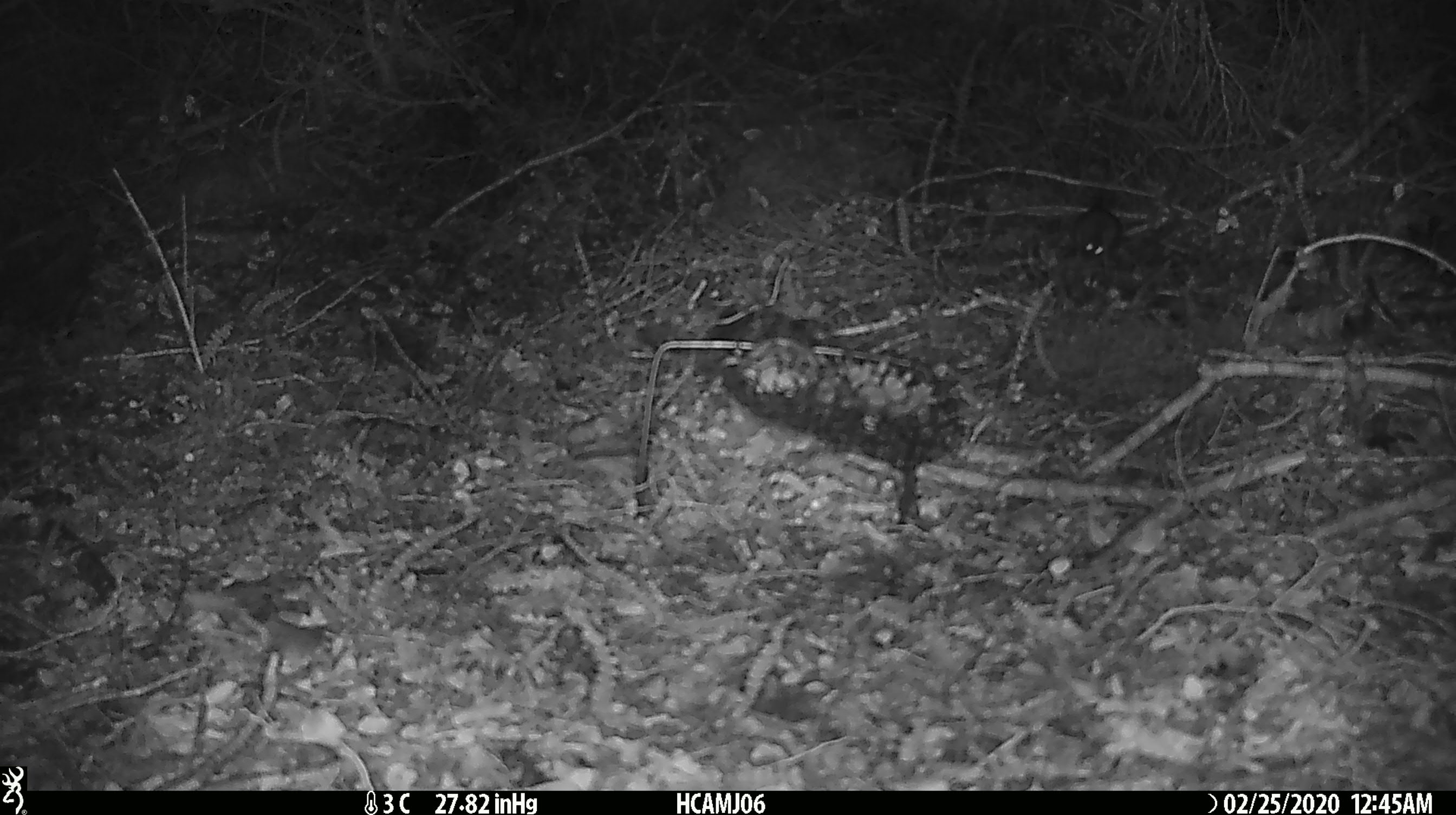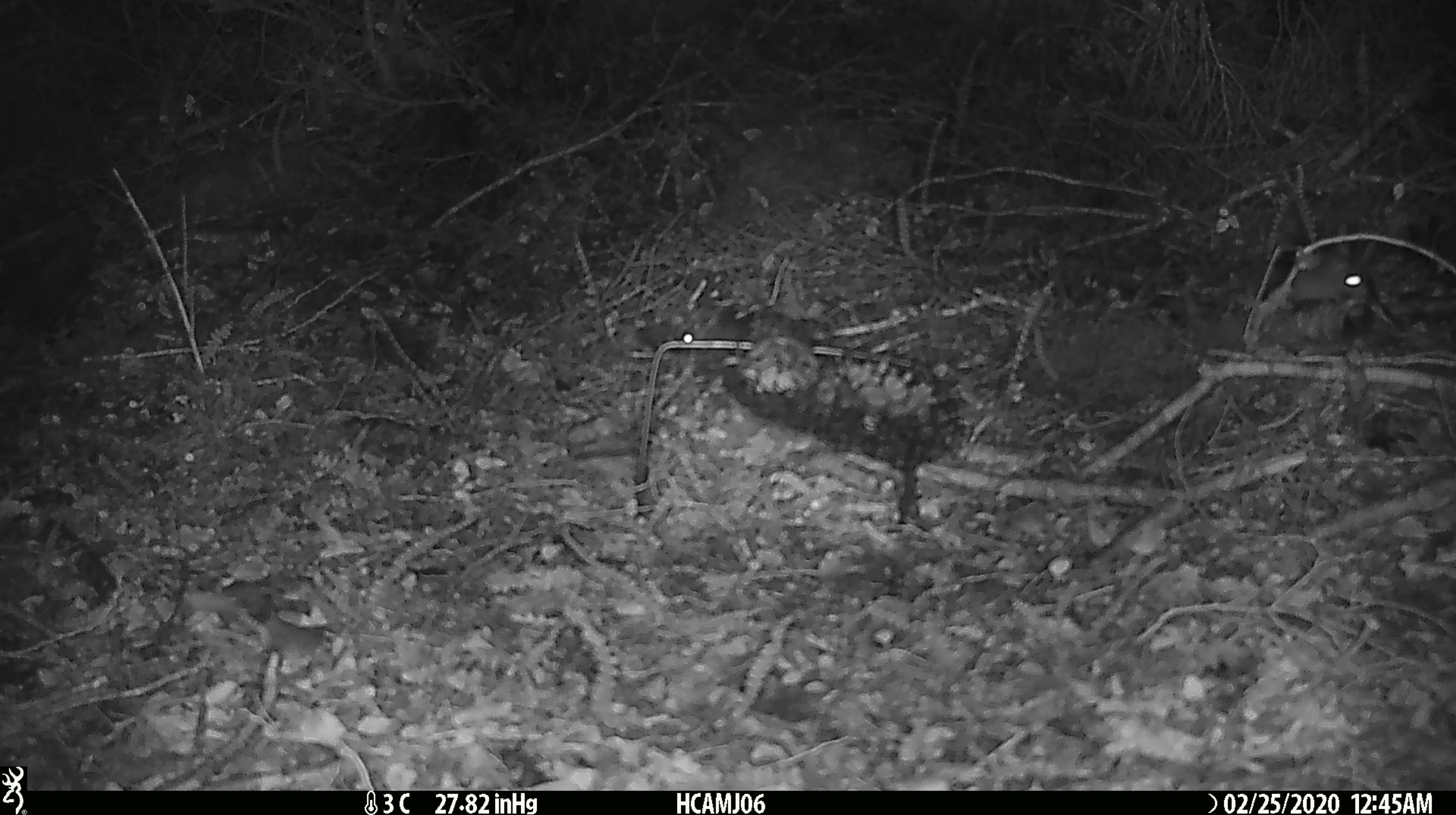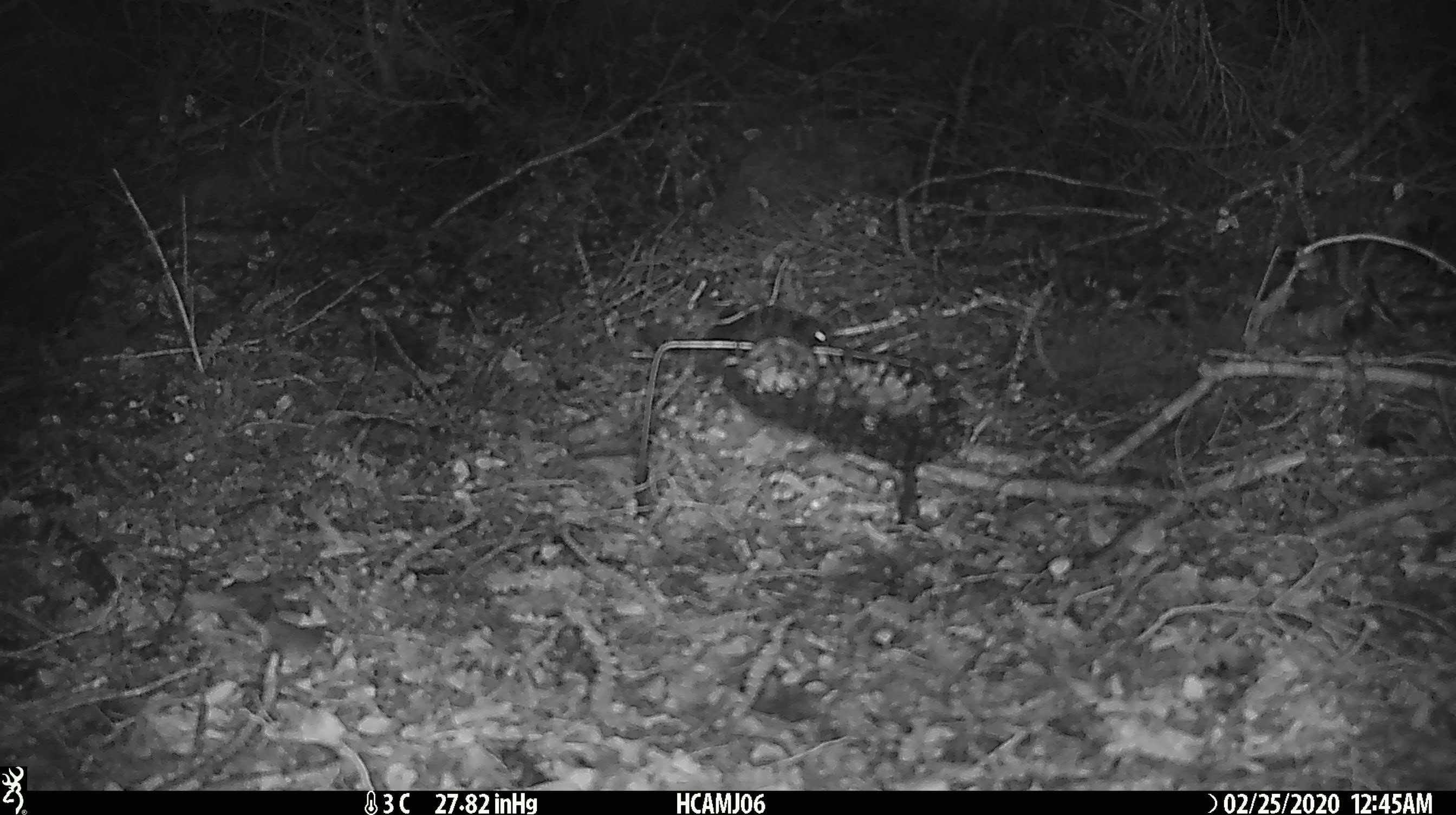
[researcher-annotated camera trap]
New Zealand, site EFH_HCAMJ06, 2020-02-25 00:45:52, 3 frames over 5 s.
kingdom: Animalia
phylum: Chordata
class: Mammalia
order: Rodentia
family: Muridae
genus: Mus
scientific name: Mus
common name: mouse